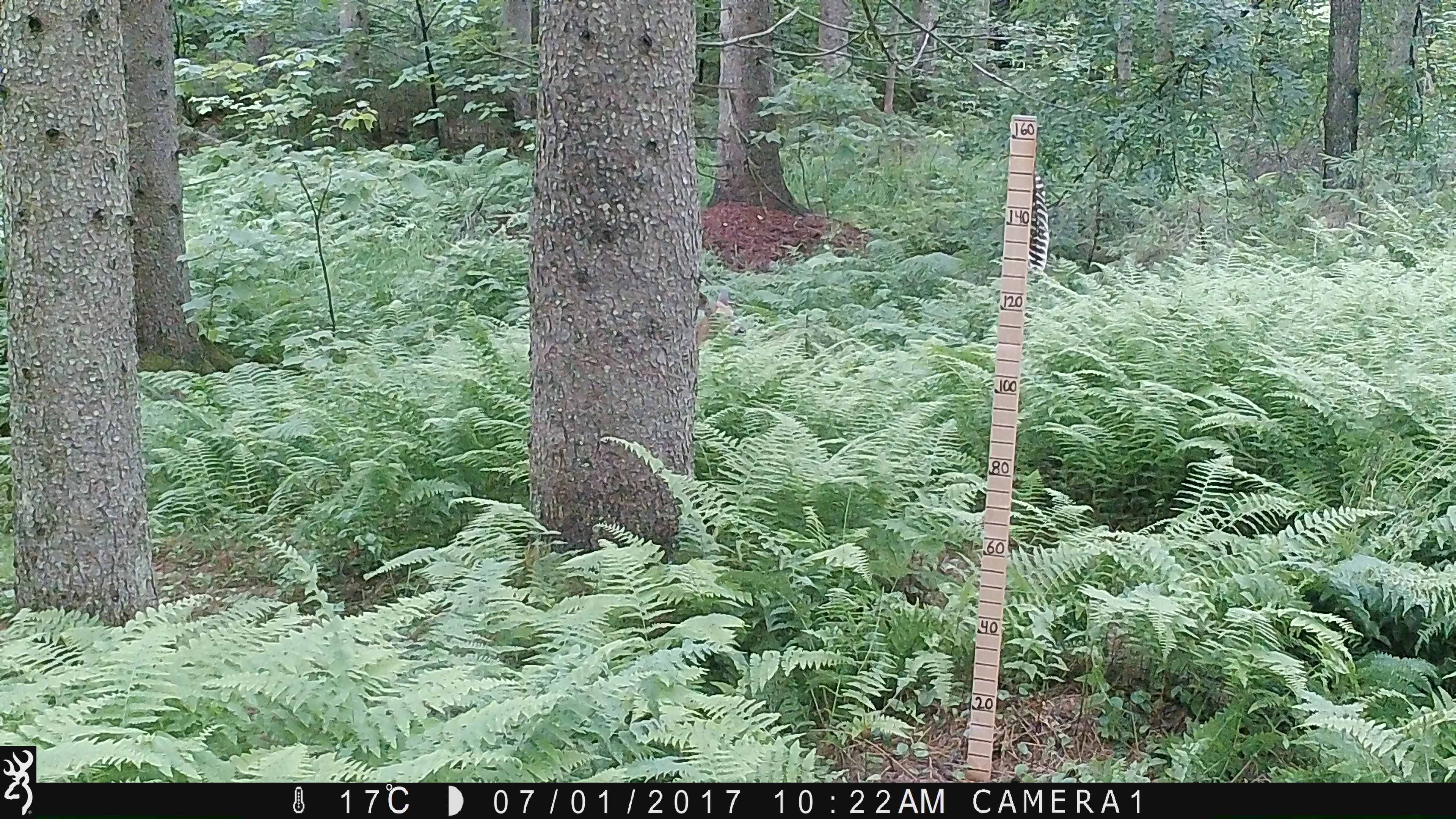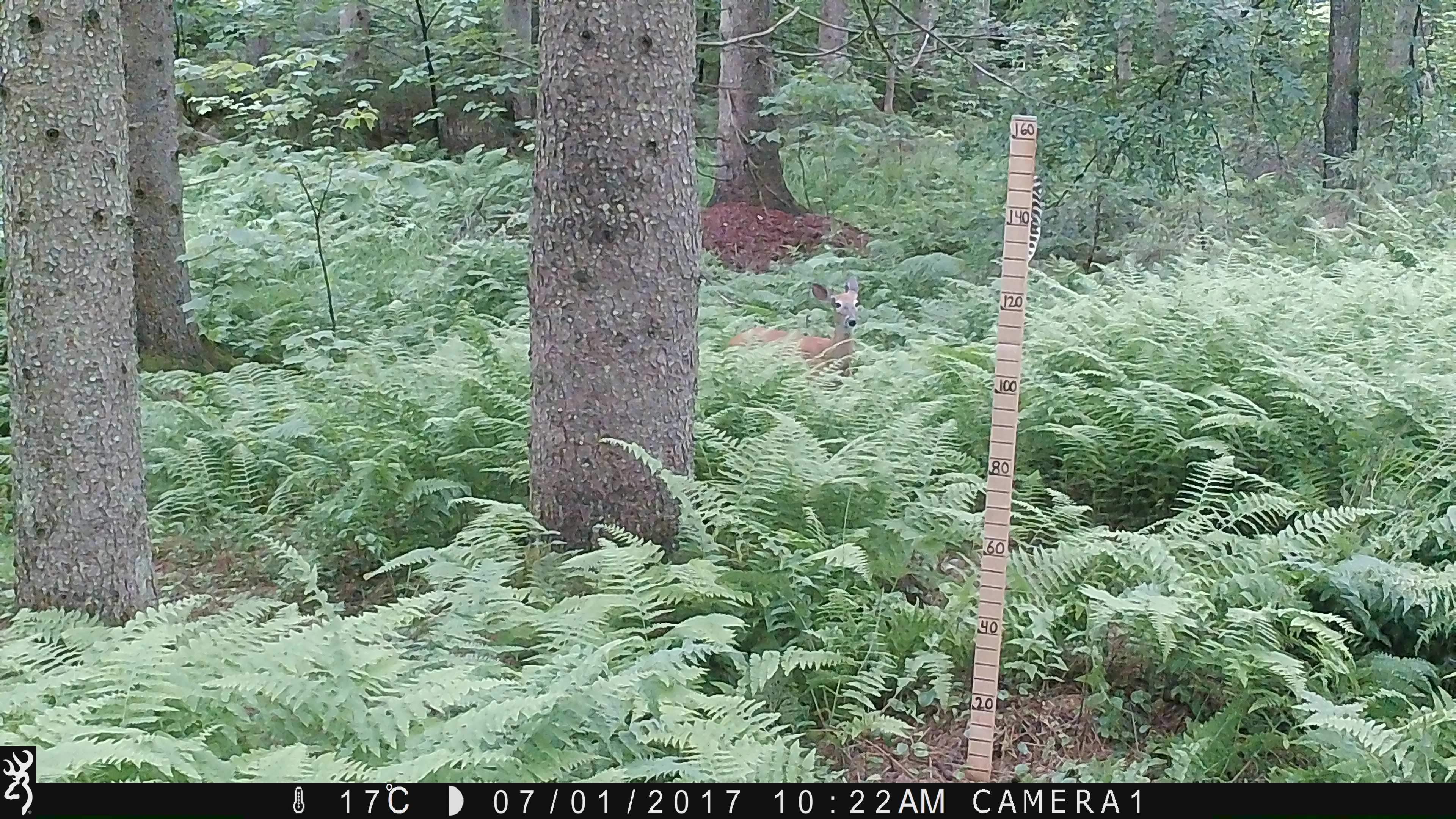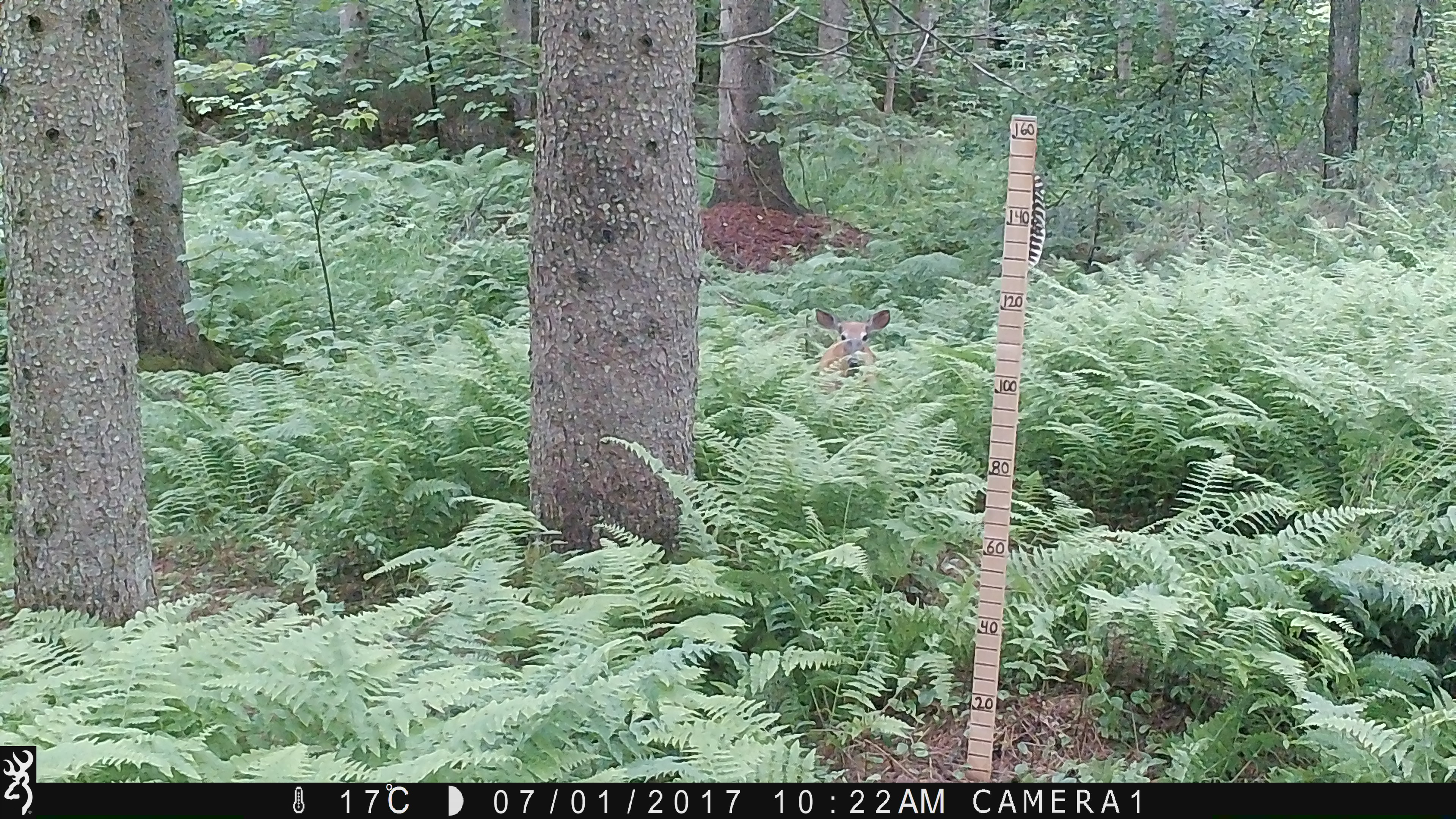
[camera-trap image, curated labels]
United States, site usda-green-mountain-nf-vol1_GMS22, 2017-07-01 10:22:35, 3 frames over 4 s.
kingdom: Animalia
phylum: Chordata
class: Mammalia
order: Artiodactyla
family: Cervidae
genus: Odocoileus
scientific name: Odocoileus virginianus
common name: white-tailed deer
White-tailed deer (Odocoileus virginianus).